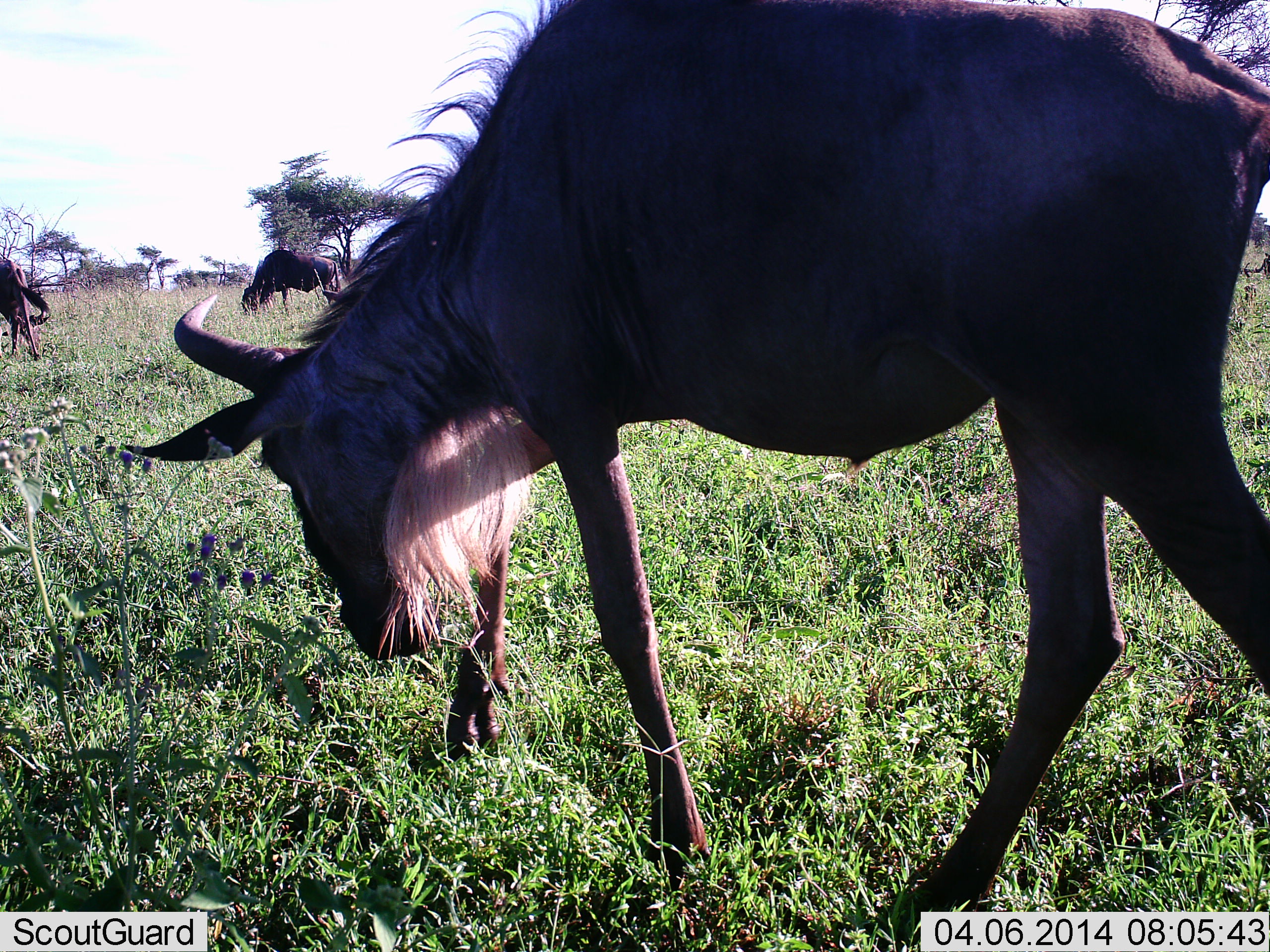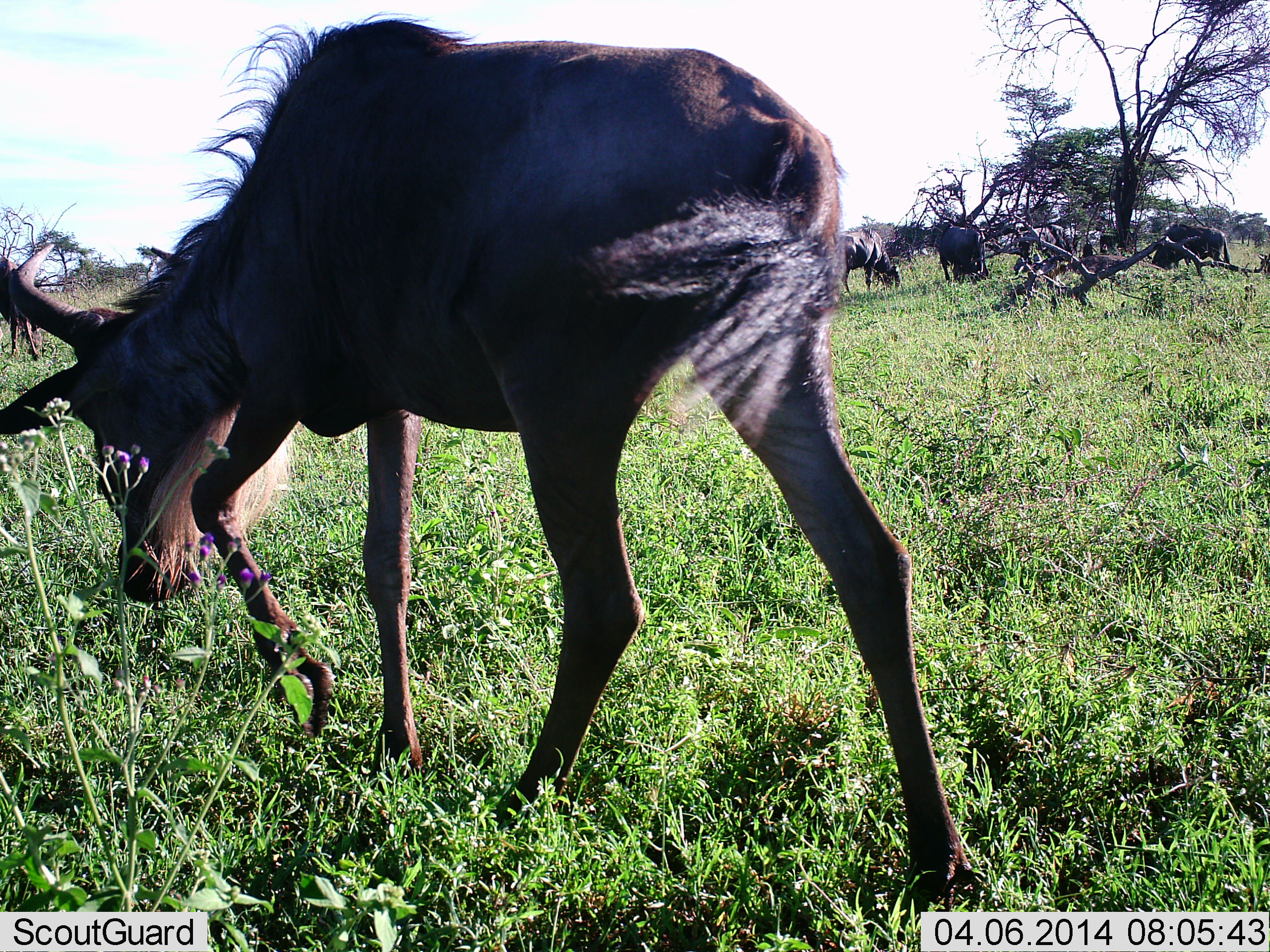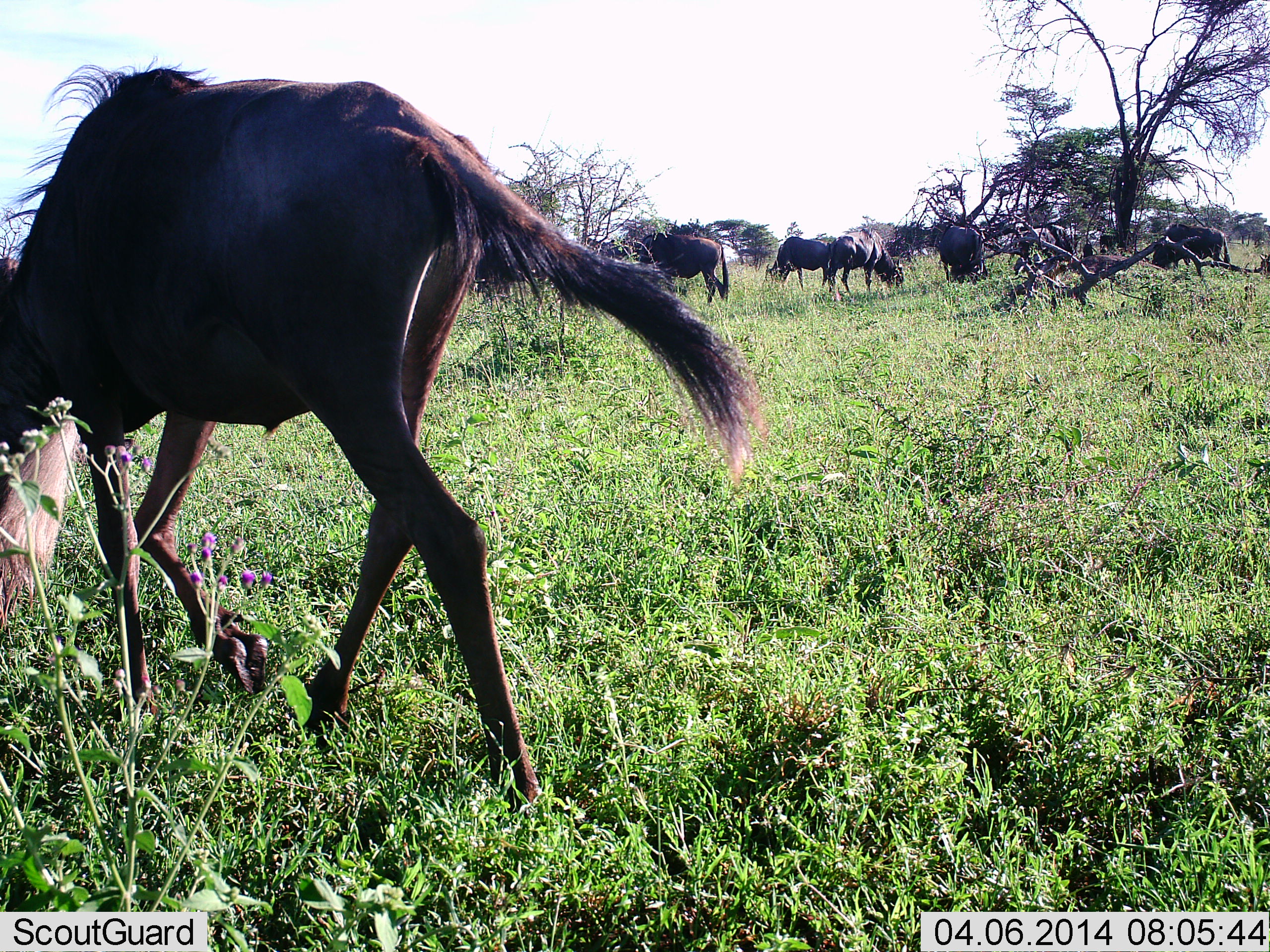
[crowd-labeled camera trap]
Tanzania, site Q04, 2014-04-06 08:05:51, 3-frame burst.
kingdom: Animalia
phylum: Chordata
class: Mammalia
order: Artiodactyla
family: Bovidae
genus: Connochaetes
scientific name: Connochaetes taurinus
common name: blue wildebeest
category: wildebeest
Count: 10.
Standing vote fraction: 20%.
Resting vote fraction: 0%.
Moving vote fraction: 90%.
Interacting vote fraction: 10%.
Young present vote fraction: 0%.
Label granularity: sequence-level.